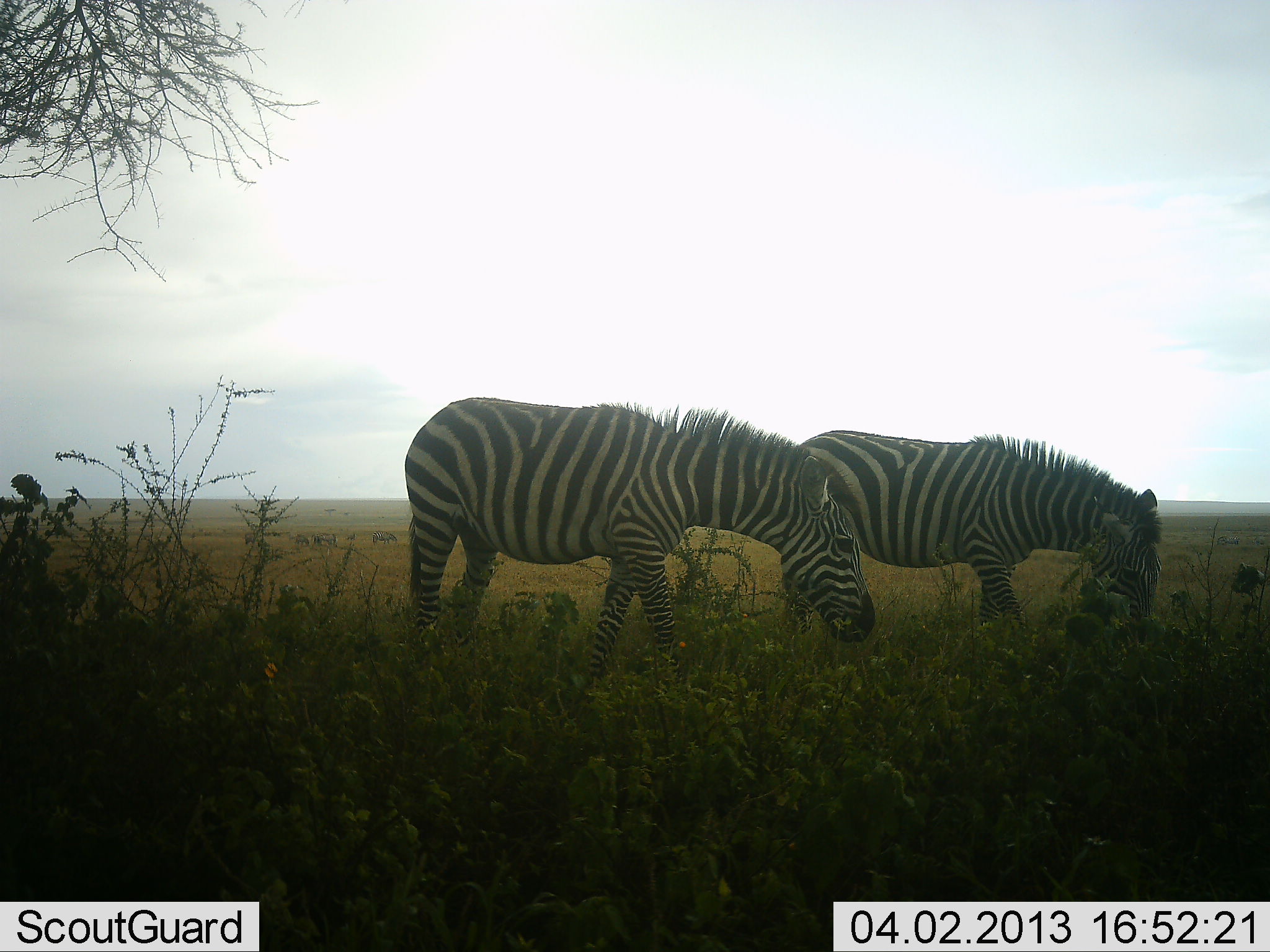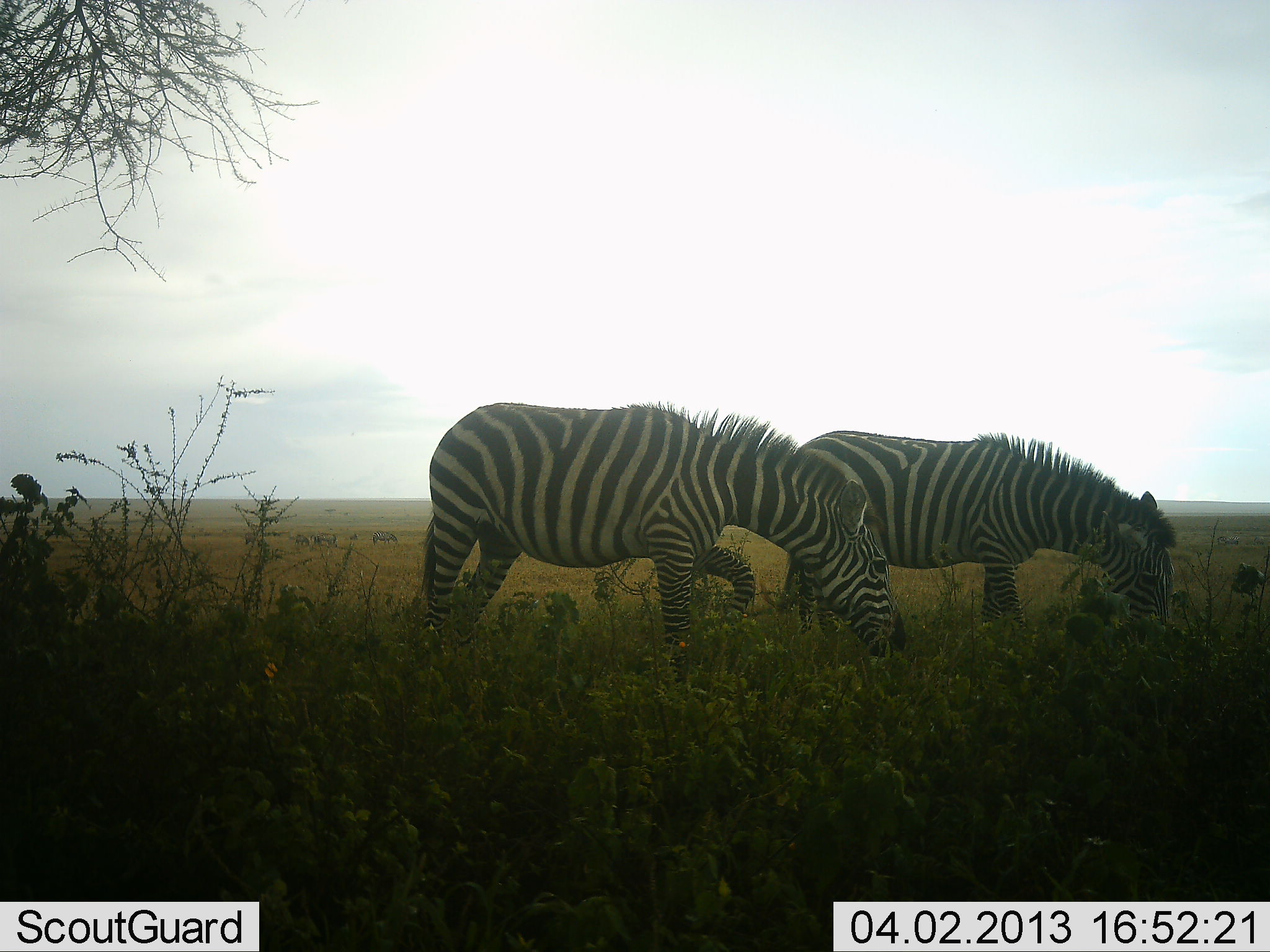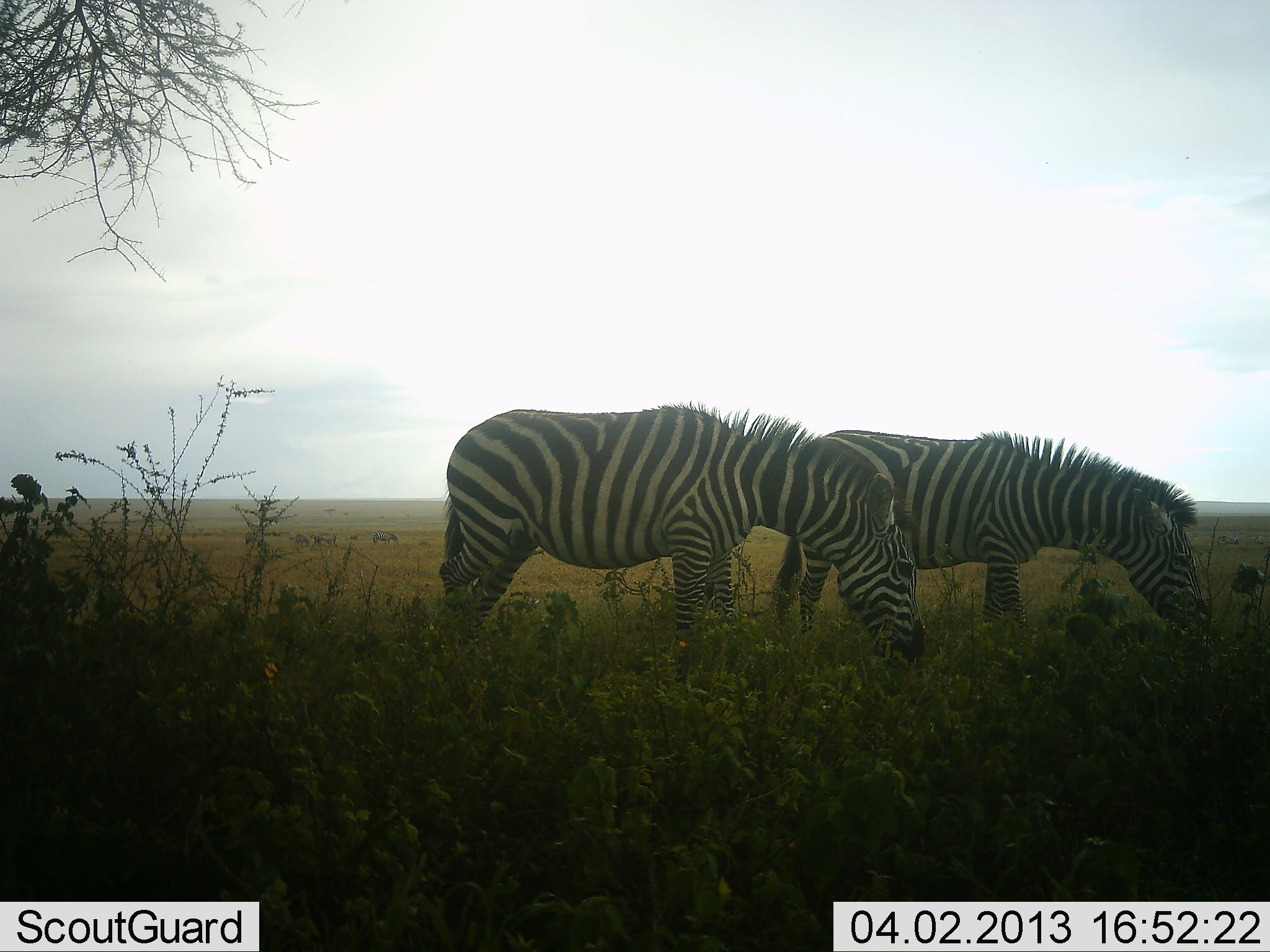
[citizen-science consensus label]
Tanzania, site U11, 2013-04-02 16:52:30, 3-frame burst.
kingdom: Animalia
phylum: Chordata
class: Mammalia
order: Perissodactyla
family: Equidae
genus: Equus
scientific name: Equus quagga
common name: plains zebra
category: zebra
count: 2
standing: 27%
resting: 0%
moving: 12%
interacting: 0%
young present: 0%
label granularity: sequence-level